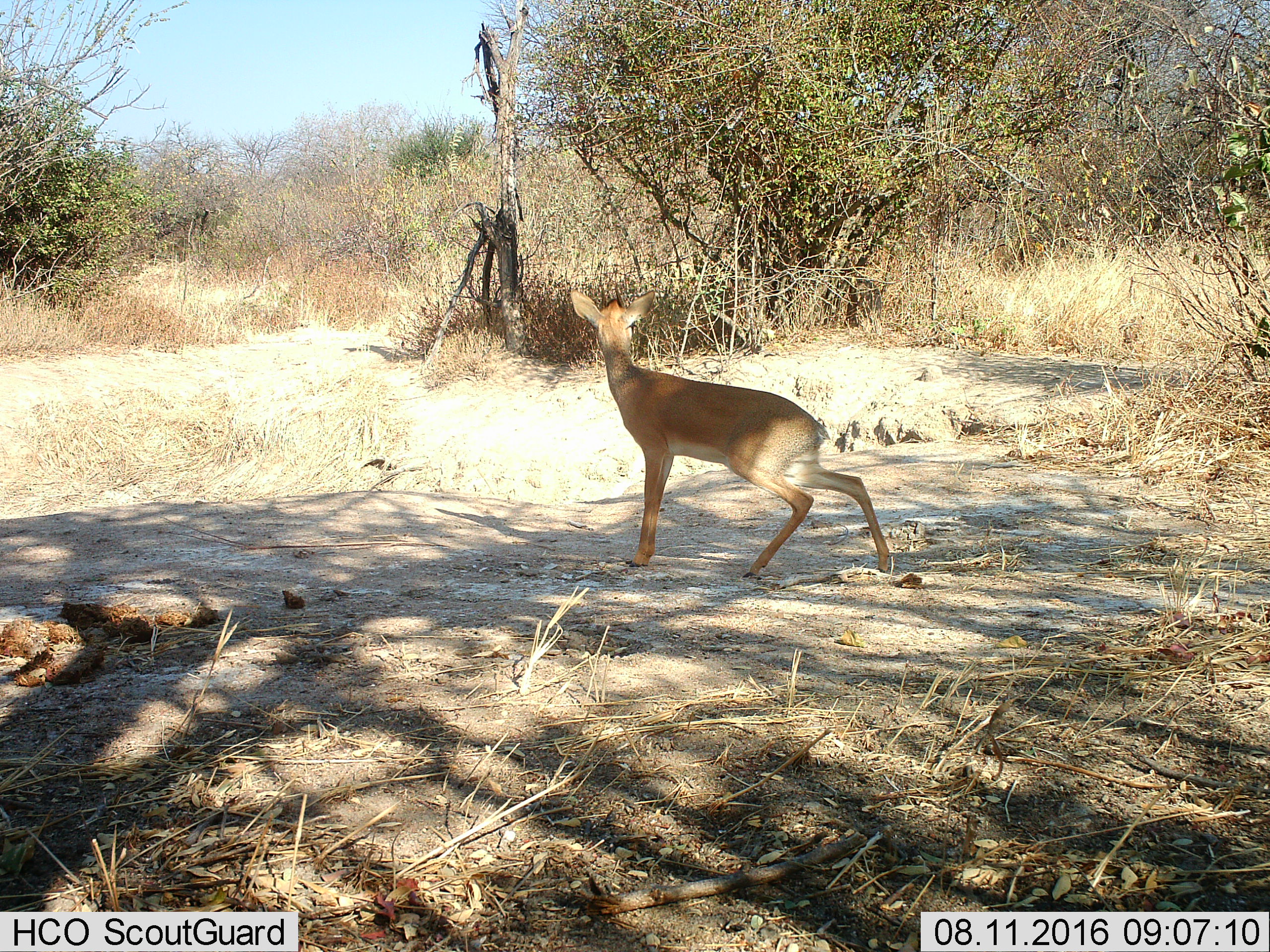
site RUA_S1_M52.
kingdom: Animalia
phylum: Chordata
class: Mammalia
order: Artiodactyla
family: Bovidae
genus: Madoqua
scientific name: Madoqua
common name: dik-dik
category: dikdik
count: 1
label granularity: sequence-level